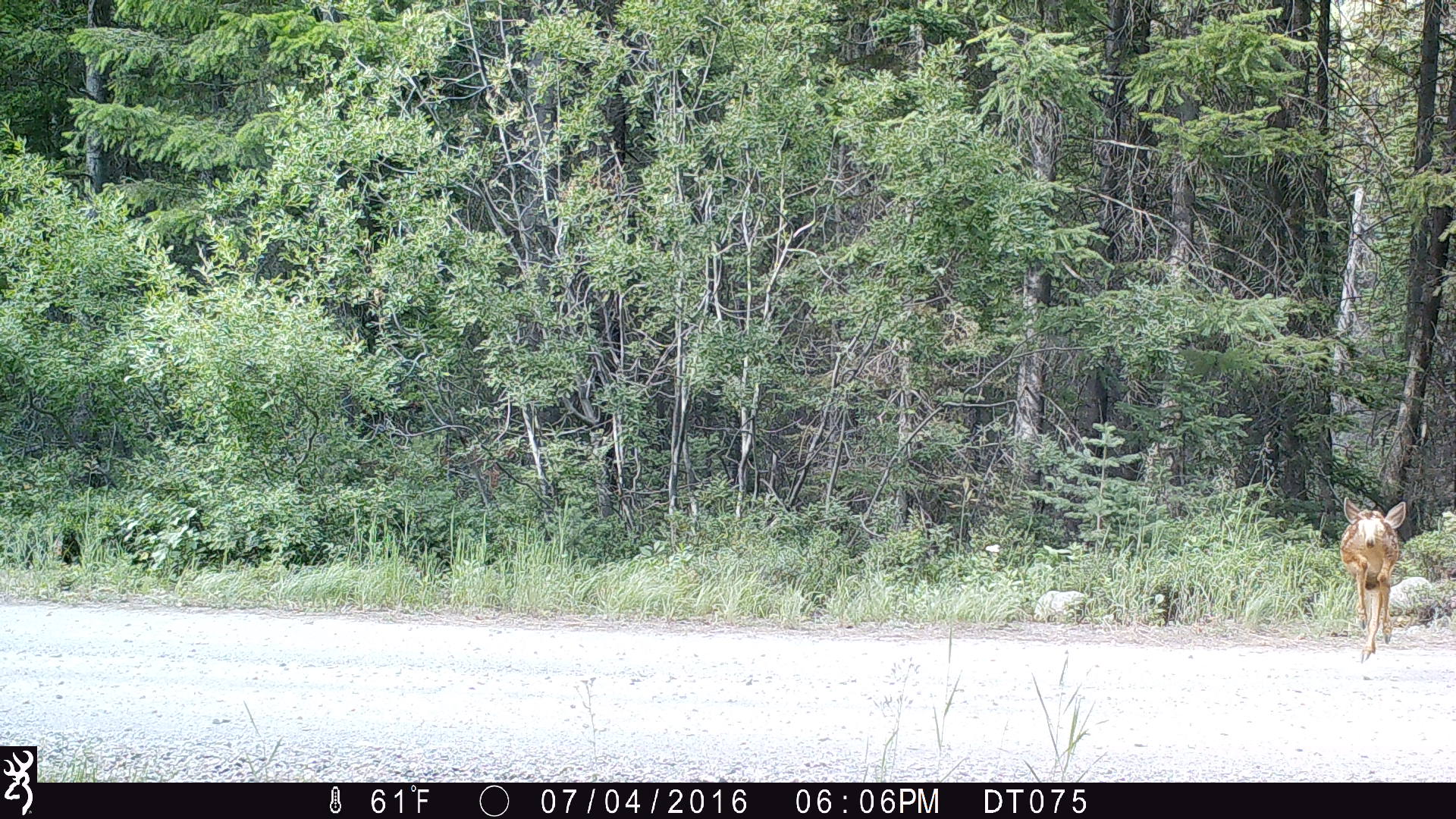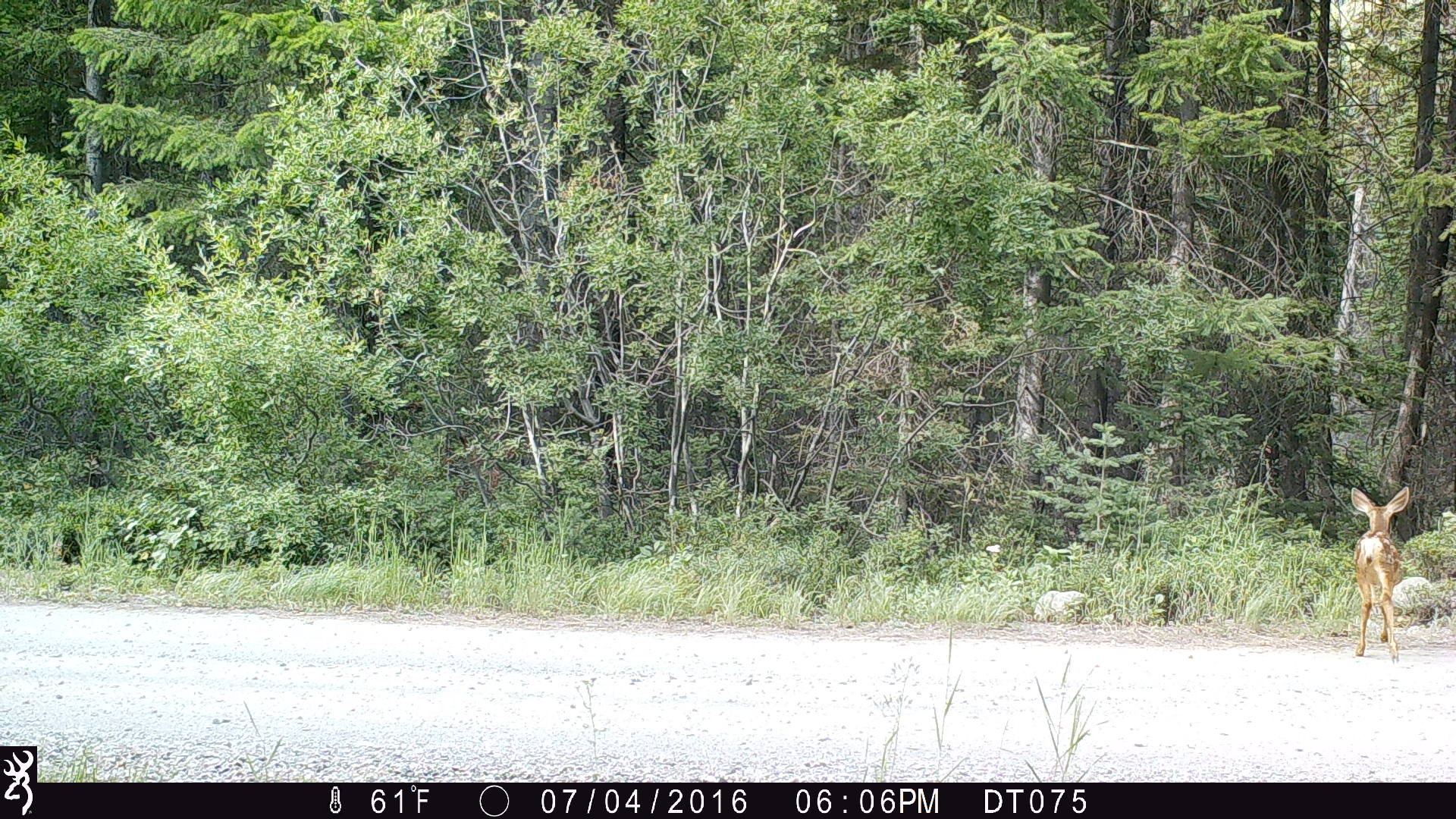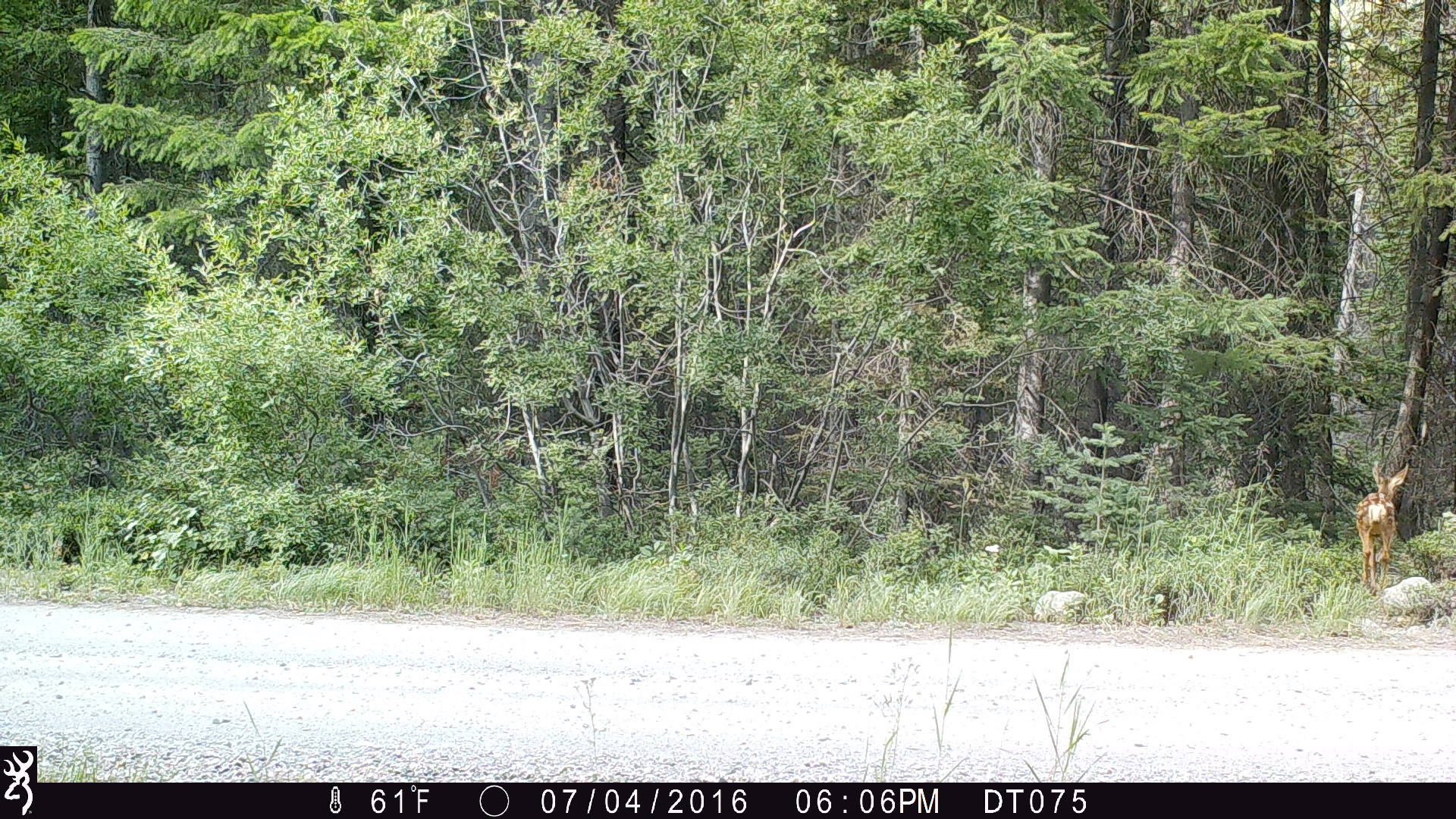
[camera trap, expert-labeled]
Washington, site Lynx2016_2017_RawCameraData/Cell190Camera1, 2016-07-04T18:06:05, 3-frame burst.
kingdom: Animalia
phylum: Chordata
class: Mammalia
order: Artiodactyla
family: Cervidae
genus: Odocoileus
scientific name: Odocoileus hemionus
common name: mule deer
Odocoileus hemionus (mule deer). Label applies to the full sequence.